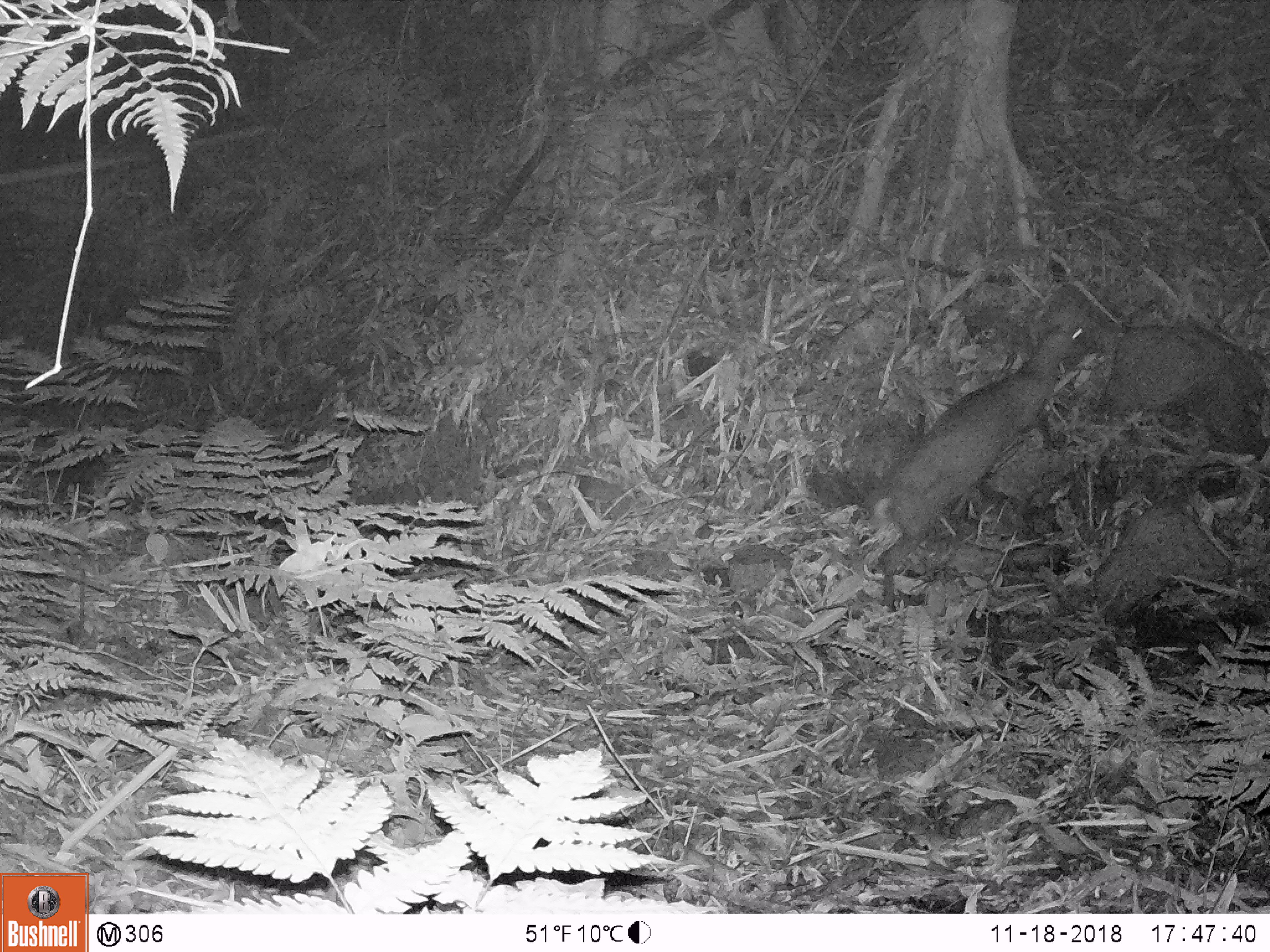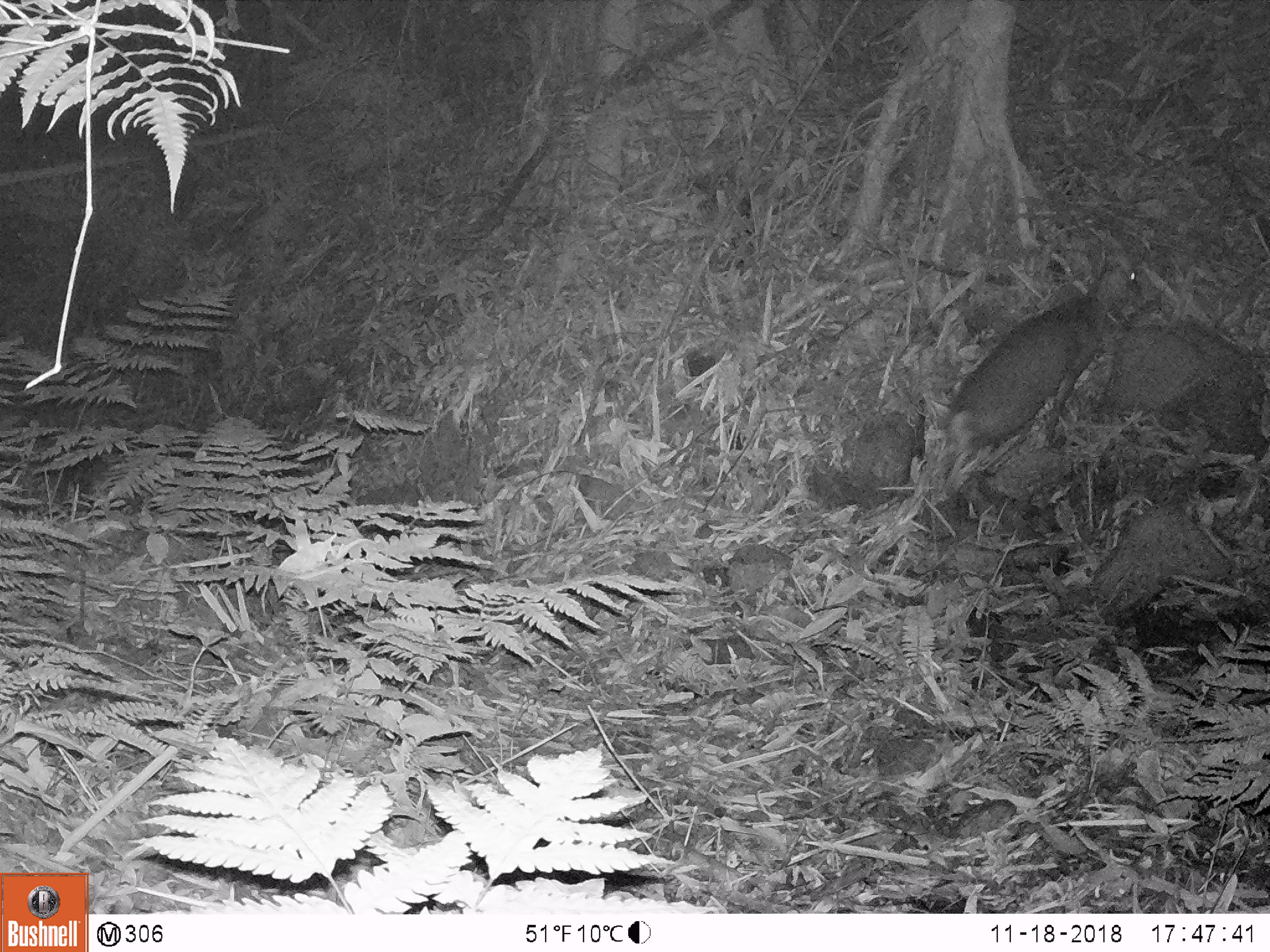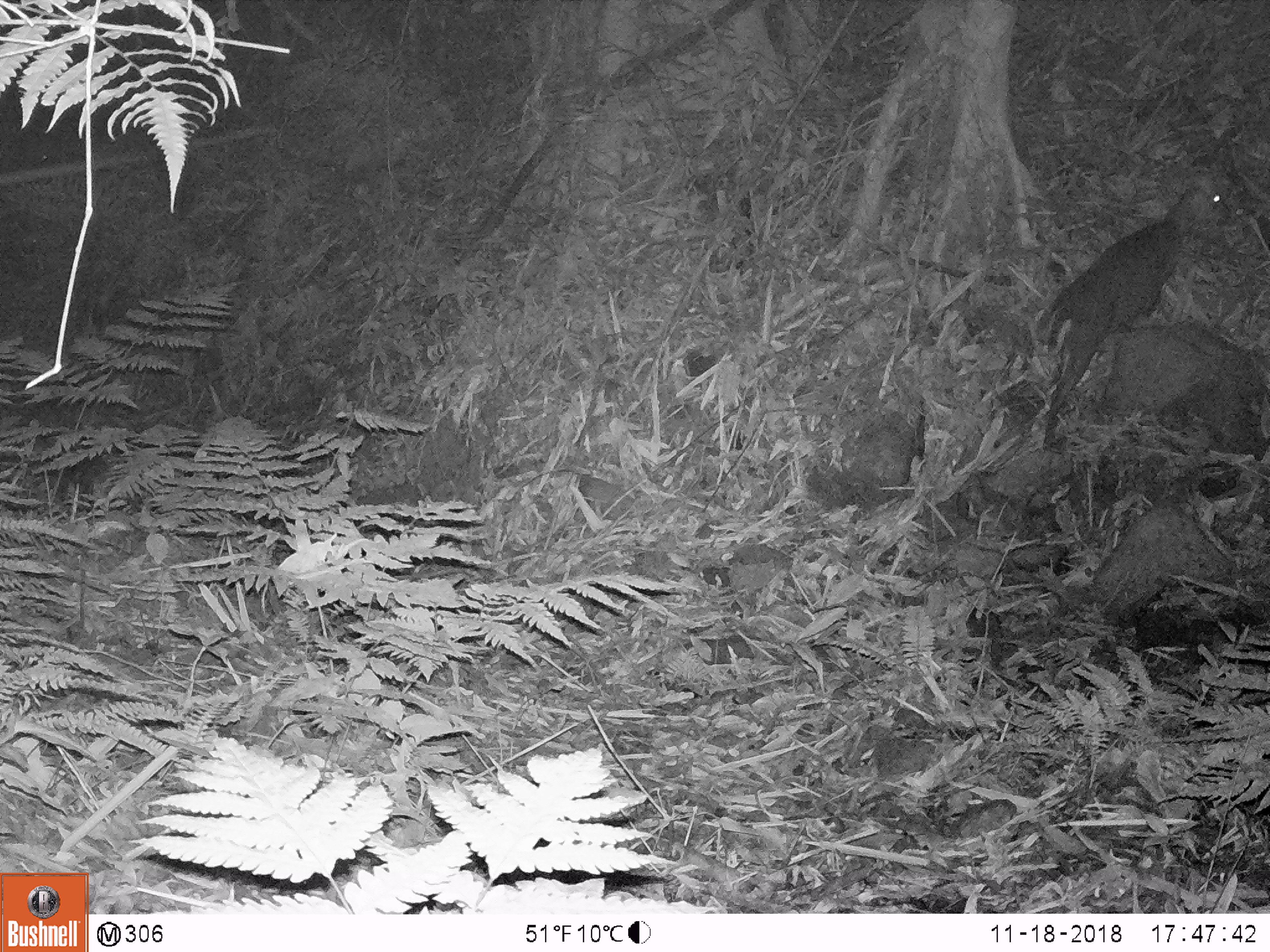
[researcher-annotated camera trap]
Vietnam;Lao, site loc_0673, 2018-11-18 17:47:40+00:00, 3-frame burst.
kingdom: Animalia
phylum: Chordata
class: Mammalia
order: Artiodactyla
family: Cervidae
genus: Muntiacus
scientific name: Muntiacus rooseveltorum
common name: roosevelt's muntjac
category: roosevelts muntjac group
Roosevelts muntjac group (roosevelt's muntjac) (Muntiacus rooseveltorum). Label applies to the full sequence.